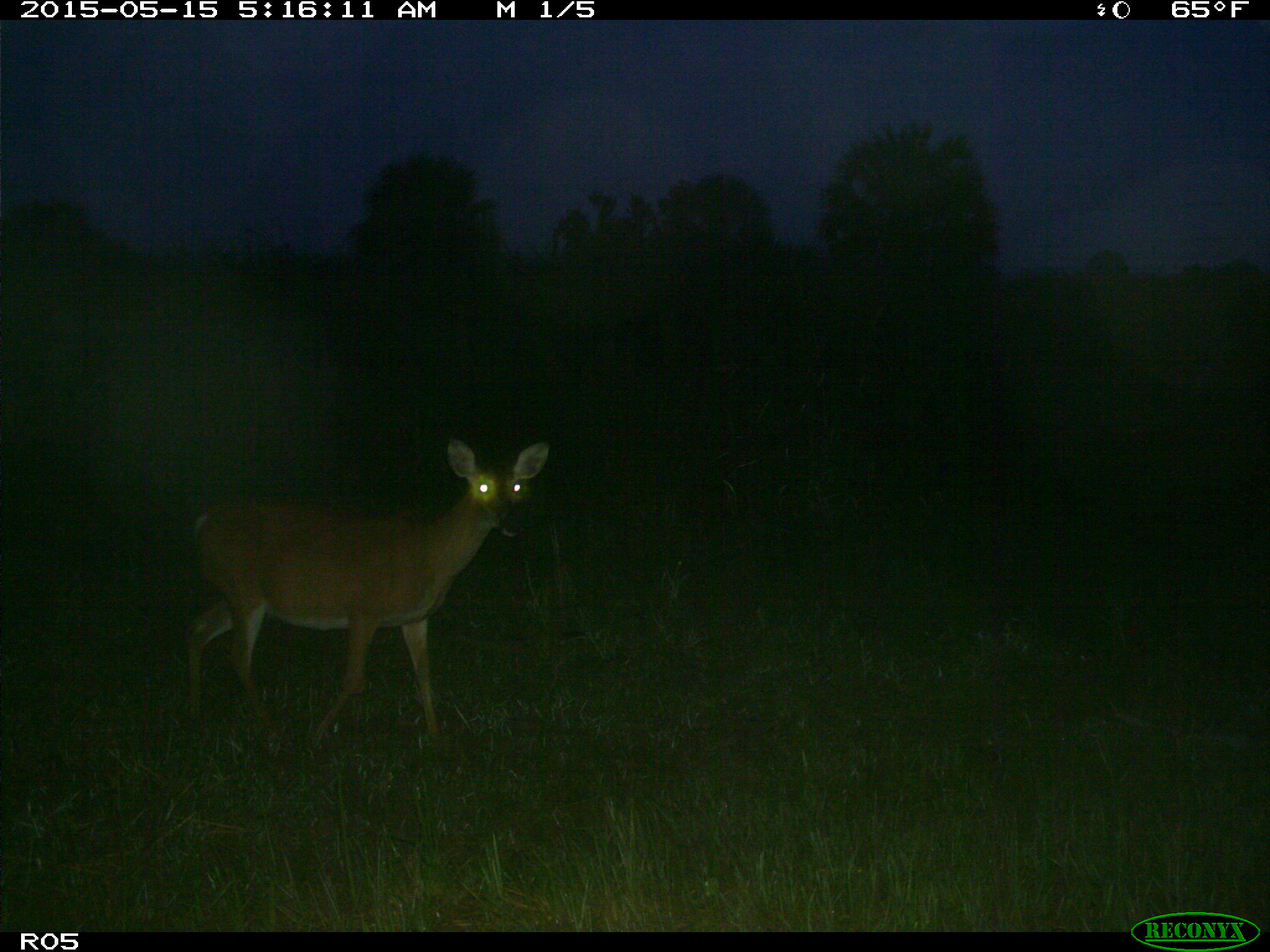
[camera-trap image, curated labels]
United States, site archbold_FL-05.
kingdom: Animalia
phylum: Chordata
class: Mammalia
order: Artiodactyla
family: Cervidae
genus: Odocoileus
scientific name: Odocoileus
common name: deer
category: unidentified deer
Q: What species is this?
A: Unidentified deer (deer) (Odocoileus).